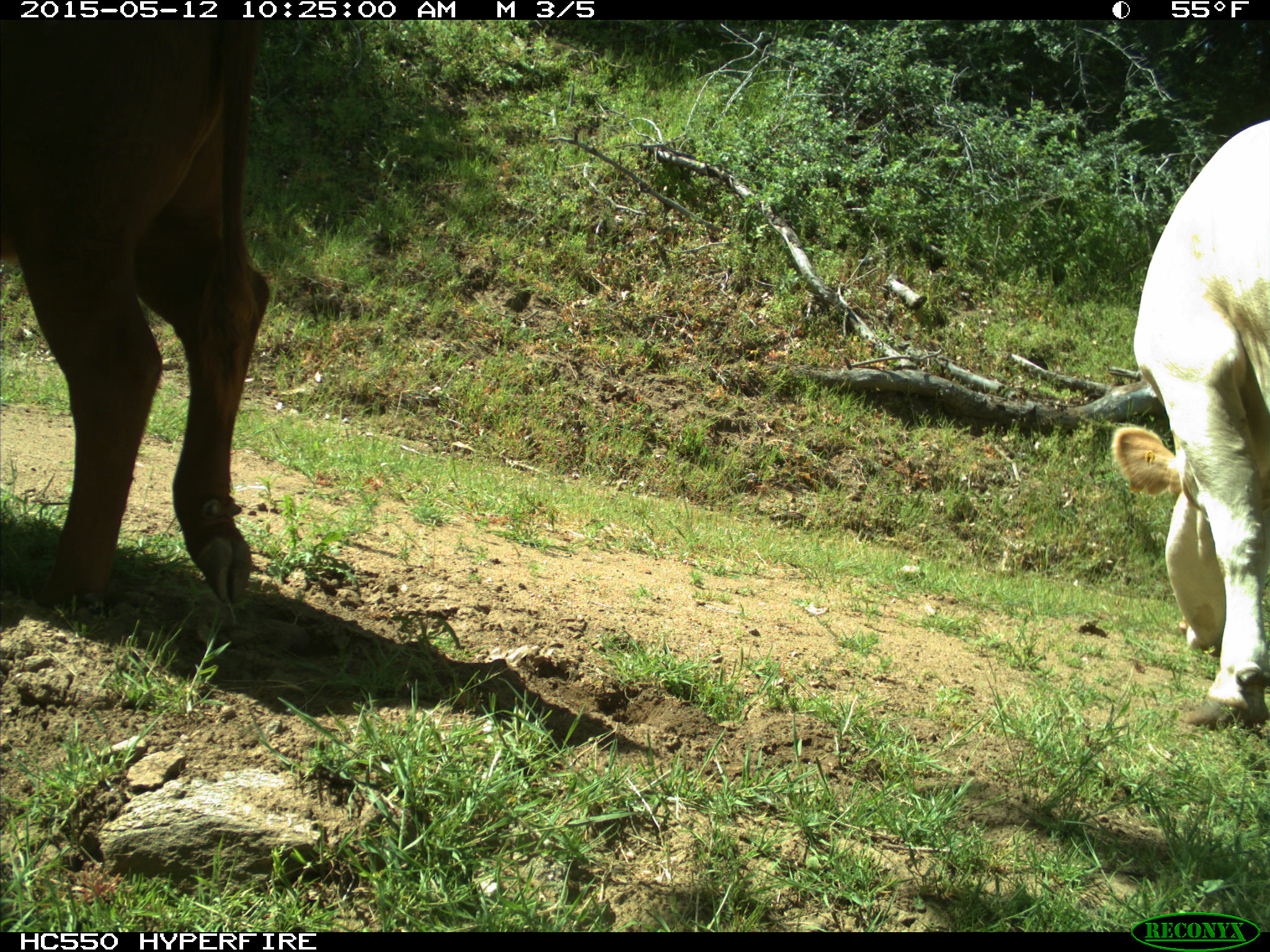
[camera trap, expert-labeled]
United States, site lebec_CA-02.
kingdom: Animalia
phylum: Chordata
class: Mammalia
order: Artiodactyla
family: Bovidae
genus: Bos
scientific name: Bos taurus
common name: domestic cow